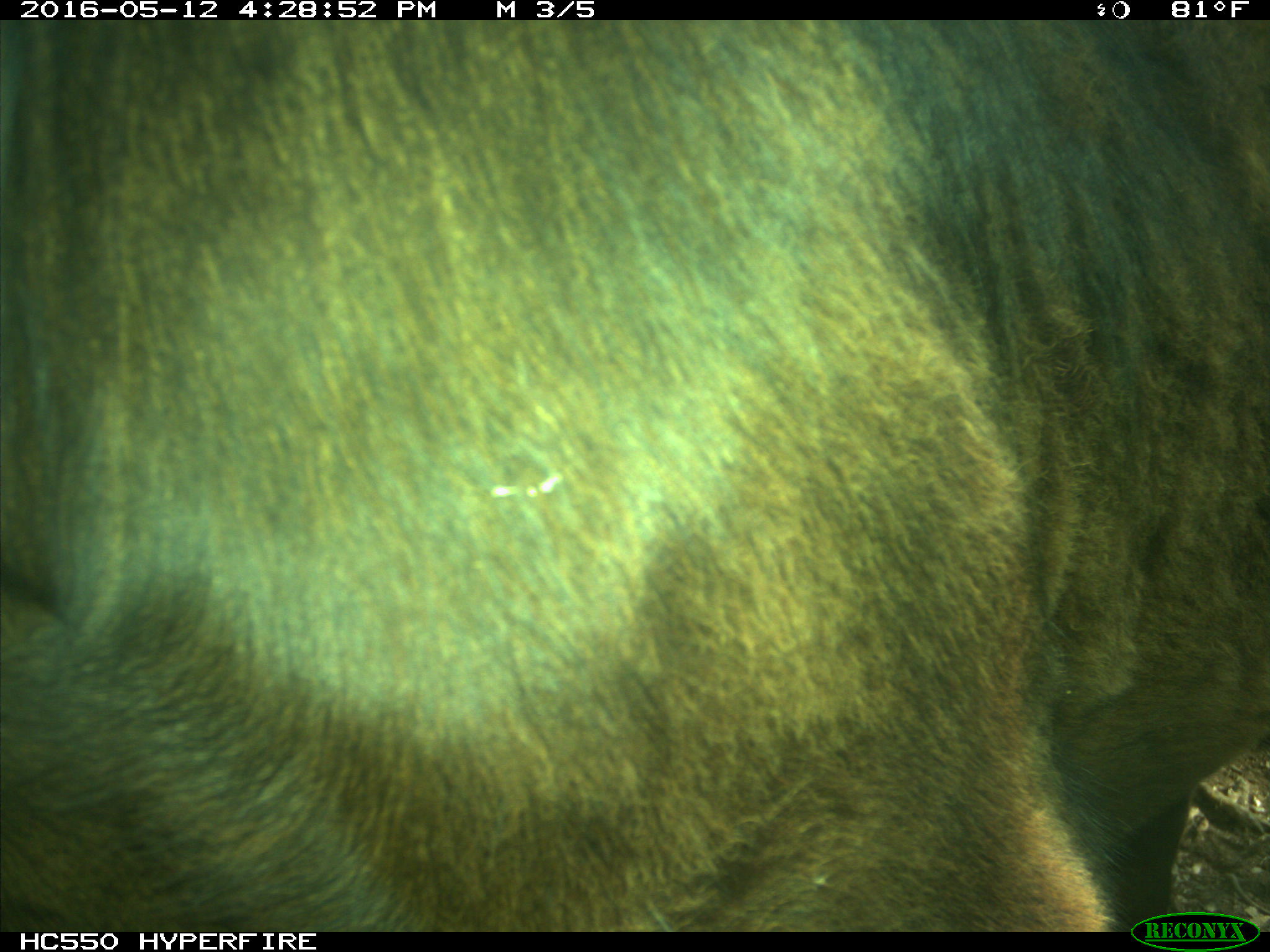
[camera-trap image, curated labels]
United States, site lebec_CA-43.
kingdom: Animalia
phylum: Chordata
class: Mammalia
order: Artiodactyla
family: Bovidae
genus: Bos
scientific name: Bos taurus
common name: domestic cow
Bos taurus (domestic cow).